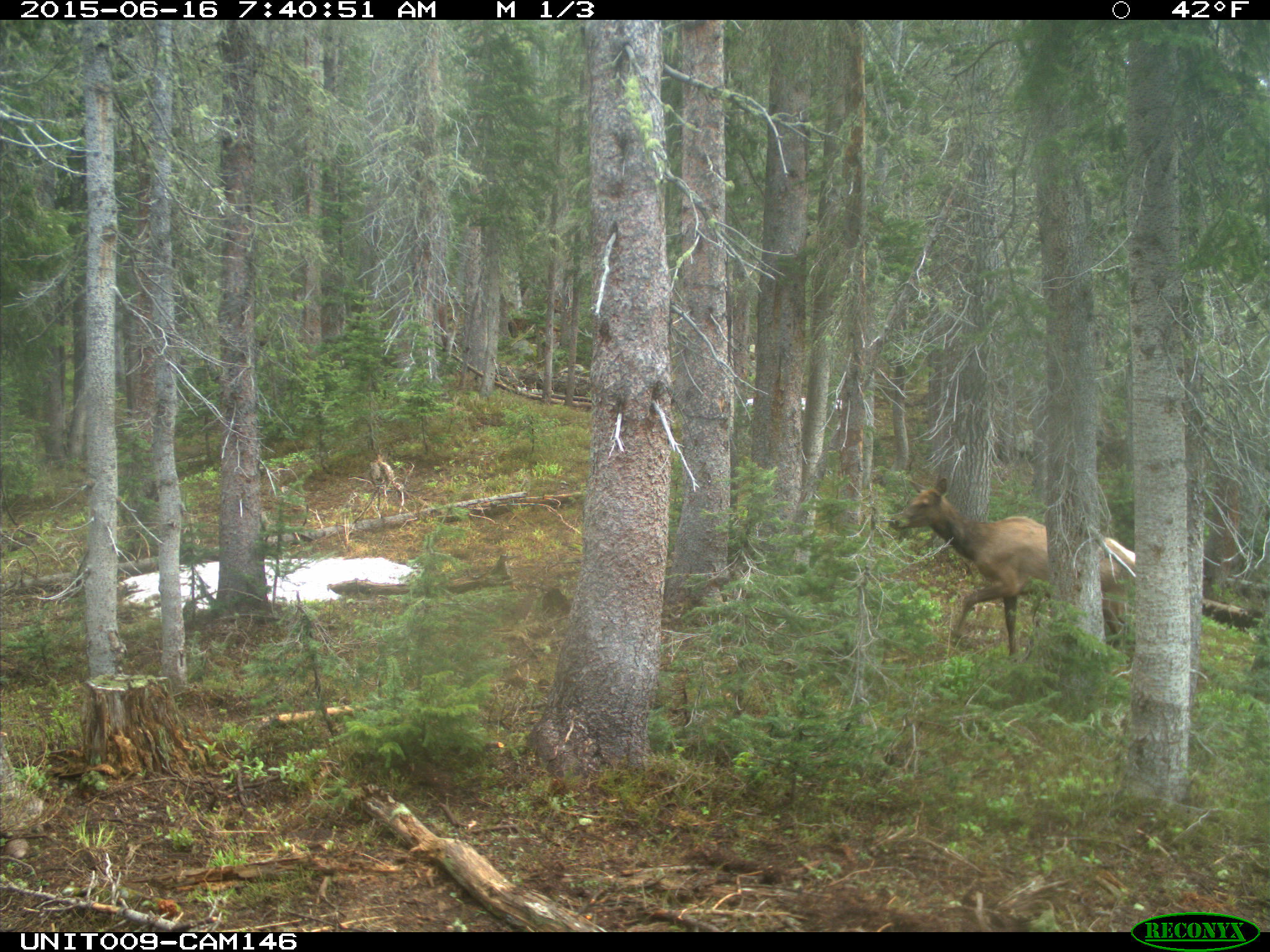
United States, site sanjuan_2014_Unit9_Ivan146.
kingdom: Animalia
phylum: Chordata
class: Mammalia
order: Artiodactyla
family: Cervidae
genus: Cervus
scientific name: Cervus elaphus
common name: red deer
Cervus elaphus (red deer).